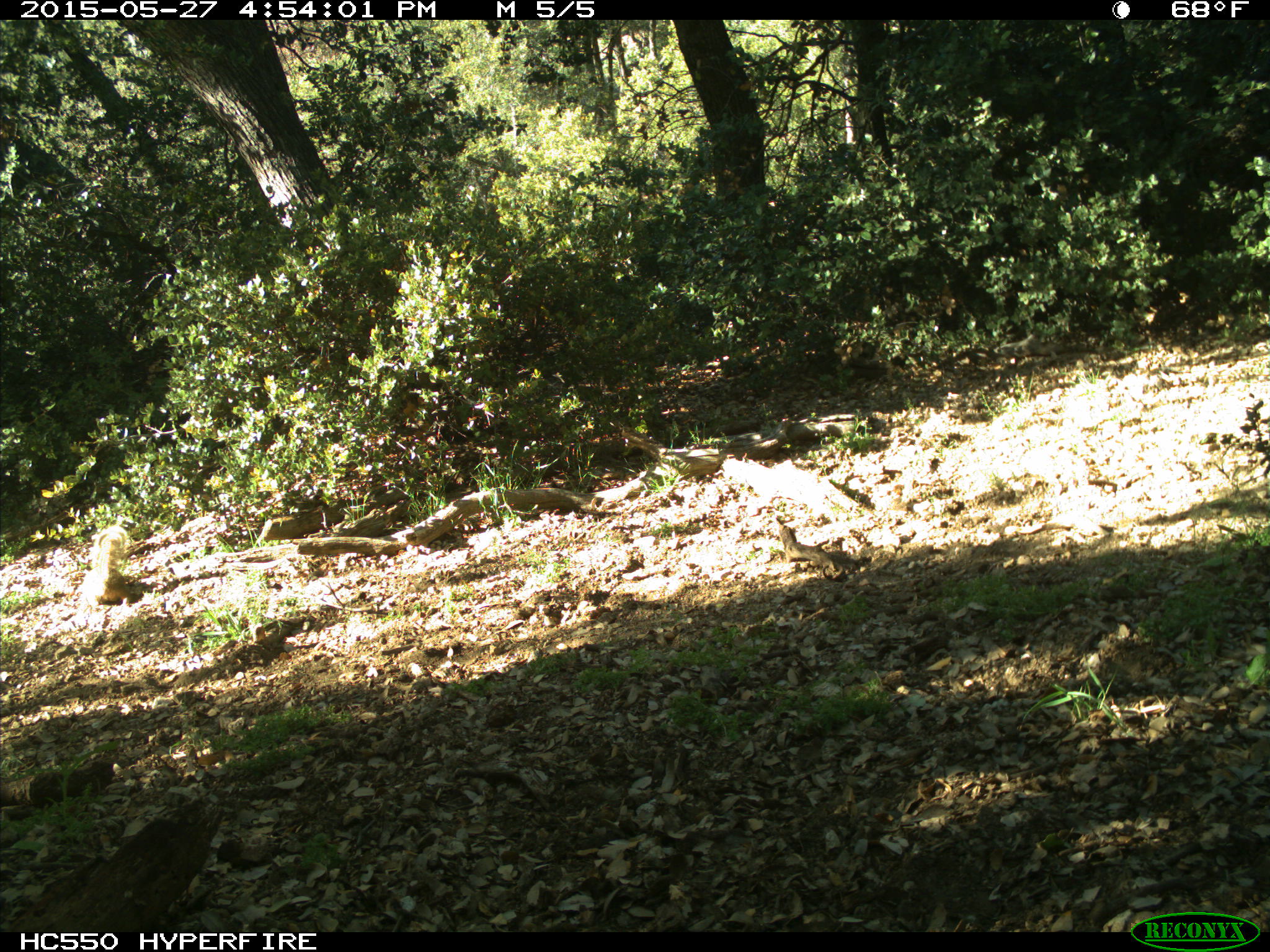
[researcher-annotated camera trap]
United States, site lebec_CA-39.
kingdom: Animalia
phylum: Chordata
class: Mammalia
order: Rodentia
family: Sciuridae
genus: Otospermophilus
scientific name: Otospermophilus beecheyi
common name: california ground squirrel